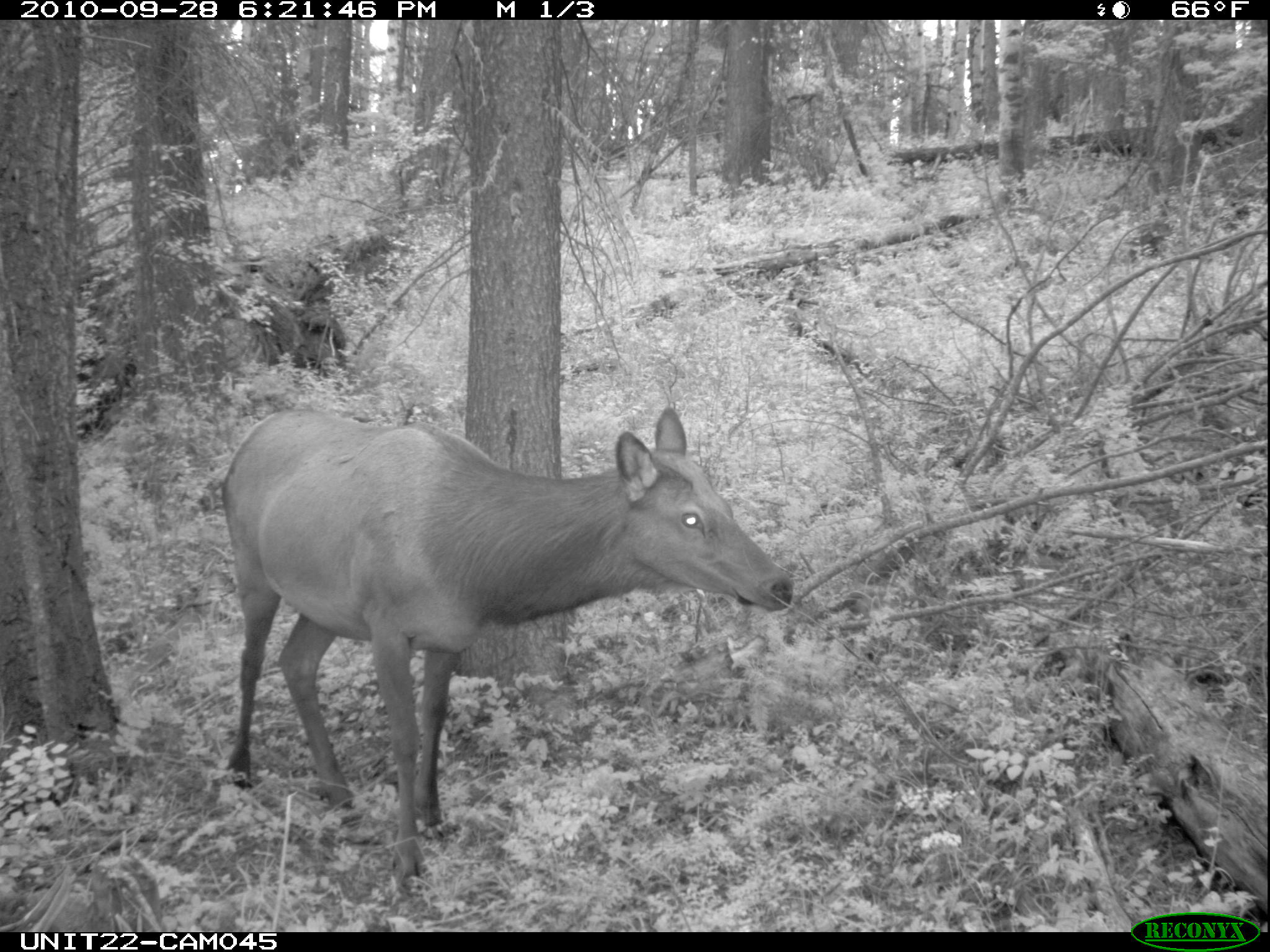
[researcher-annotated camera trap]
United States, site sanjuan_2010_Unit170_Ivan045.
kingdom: Animalia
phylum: Chordata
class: Mammalia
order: Artiodactyla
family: Cervidae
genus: Cervus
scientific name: Cervus elaphus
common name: red deer